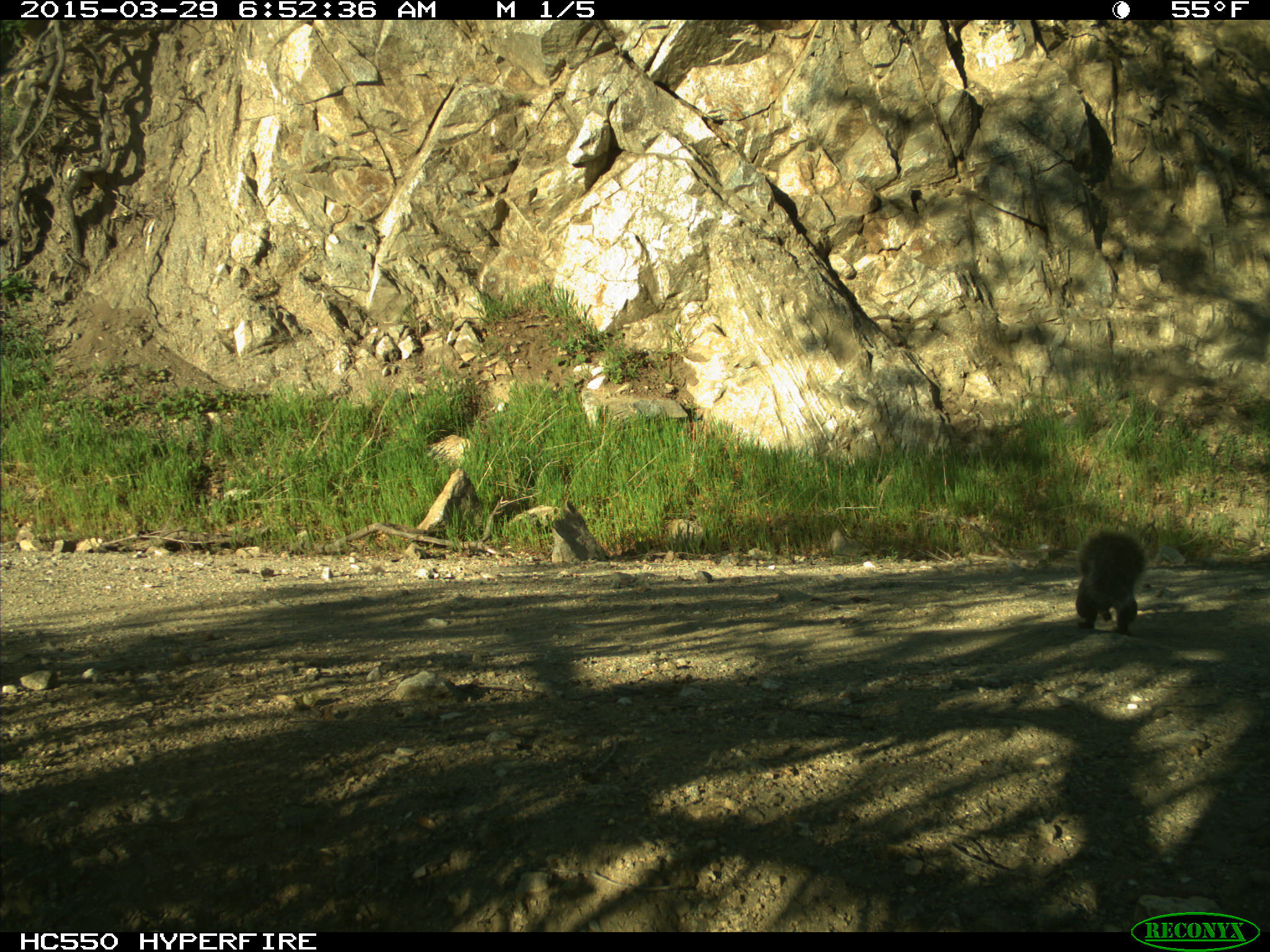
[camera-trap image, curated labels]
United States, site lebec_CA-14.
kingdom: Animalia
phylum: Chordata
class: Mammalia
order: Rodentia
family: Sciuridae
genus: Sciurus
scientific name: Sciurus carolinensis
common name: eastern gray squirrel